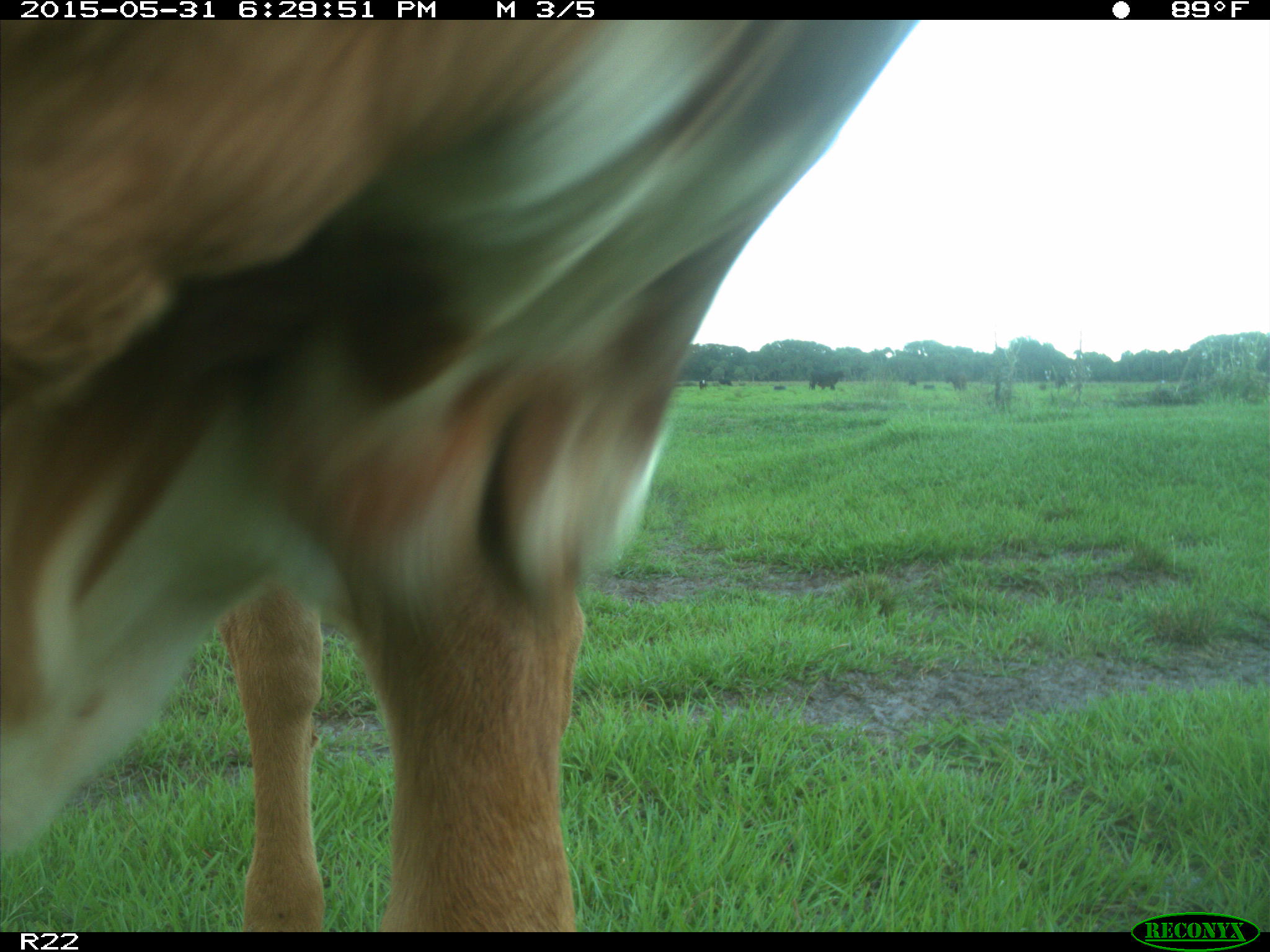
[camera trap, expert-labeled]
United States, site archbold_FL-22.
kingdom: Animalia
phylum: Chordata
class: Mammalia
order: Artiodactyla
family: Bovidae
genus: Bos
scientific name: Bos taurus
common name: domestic cow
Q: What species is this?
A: Bos taurus (domestic cow).